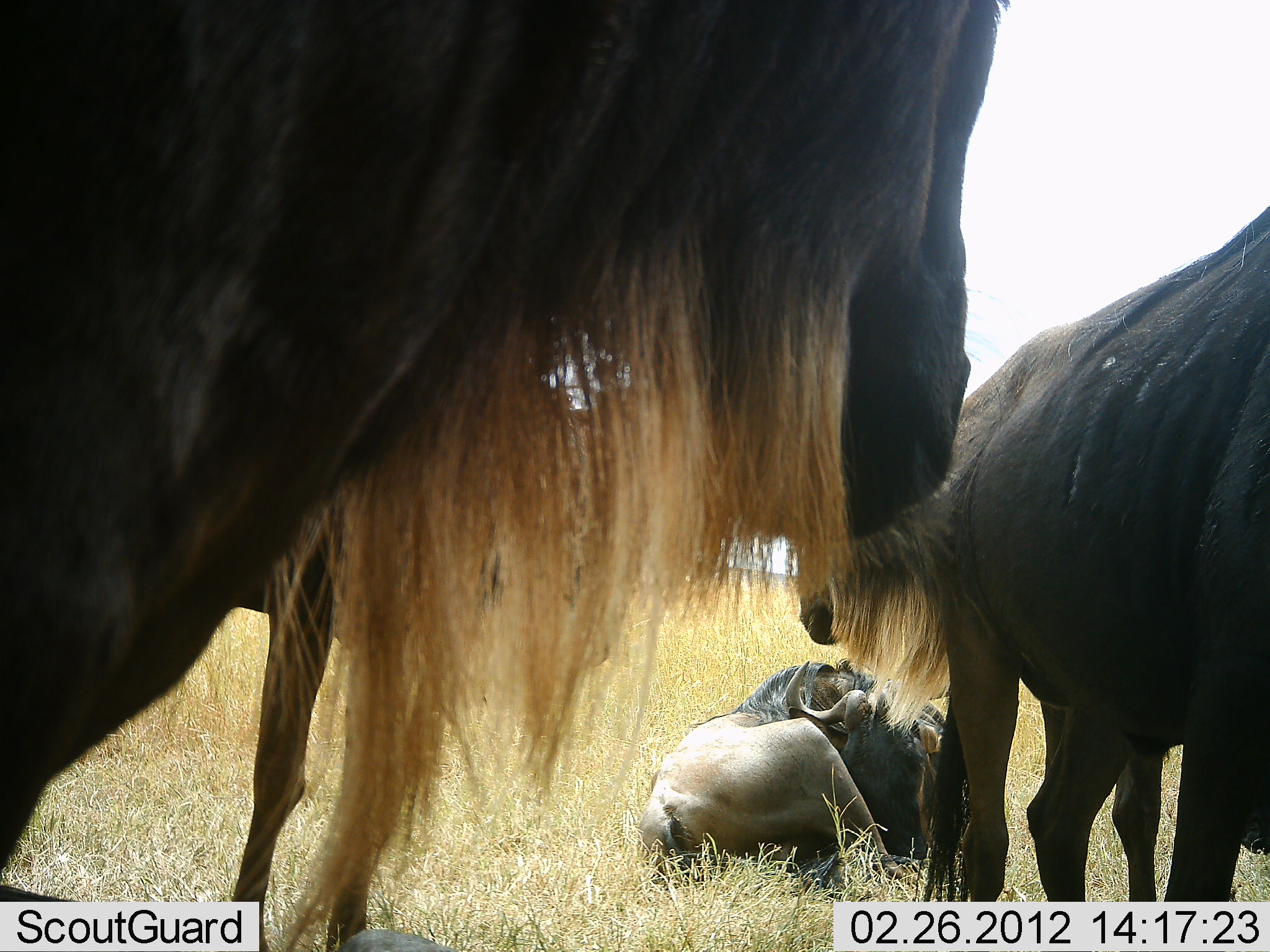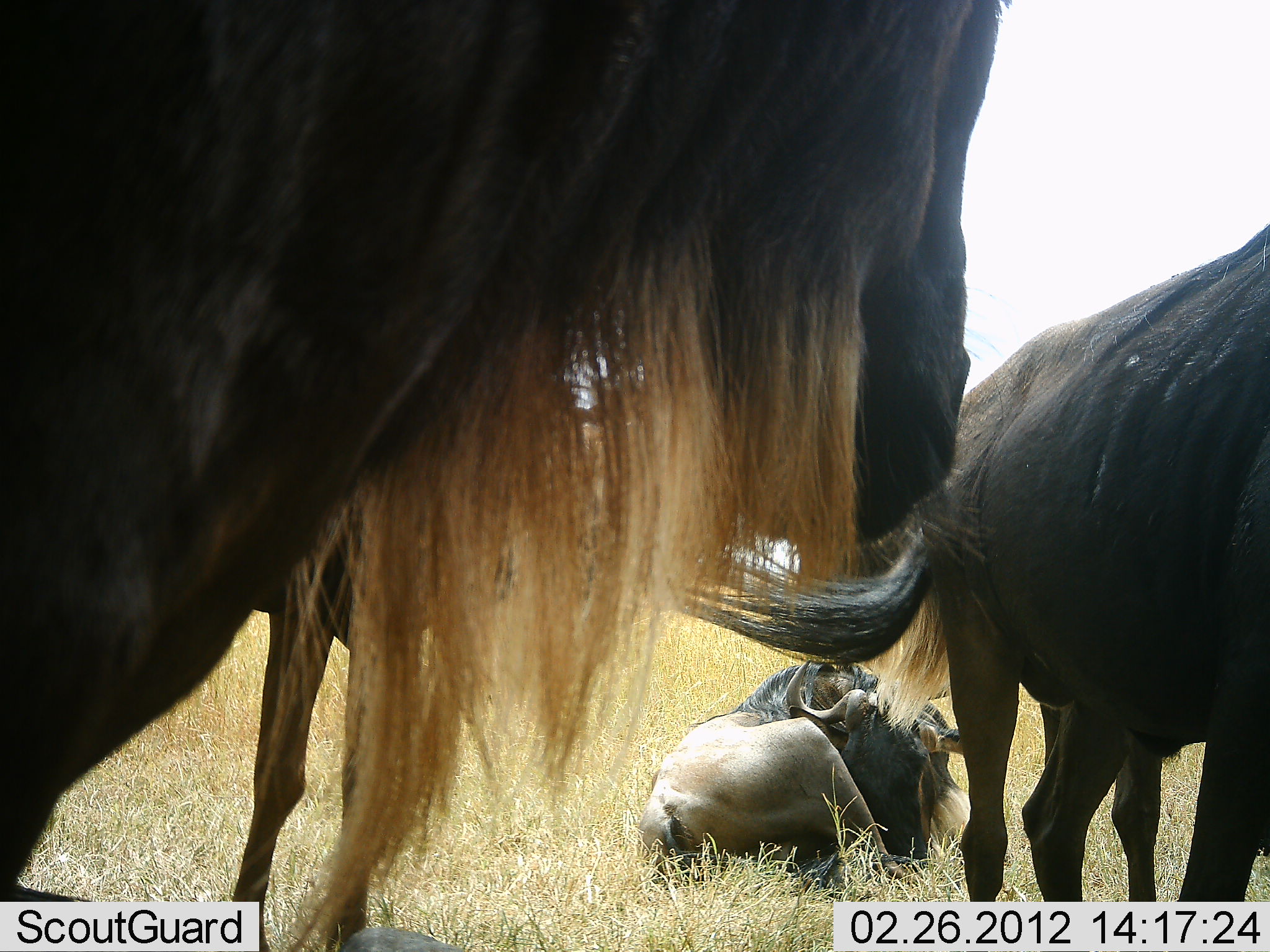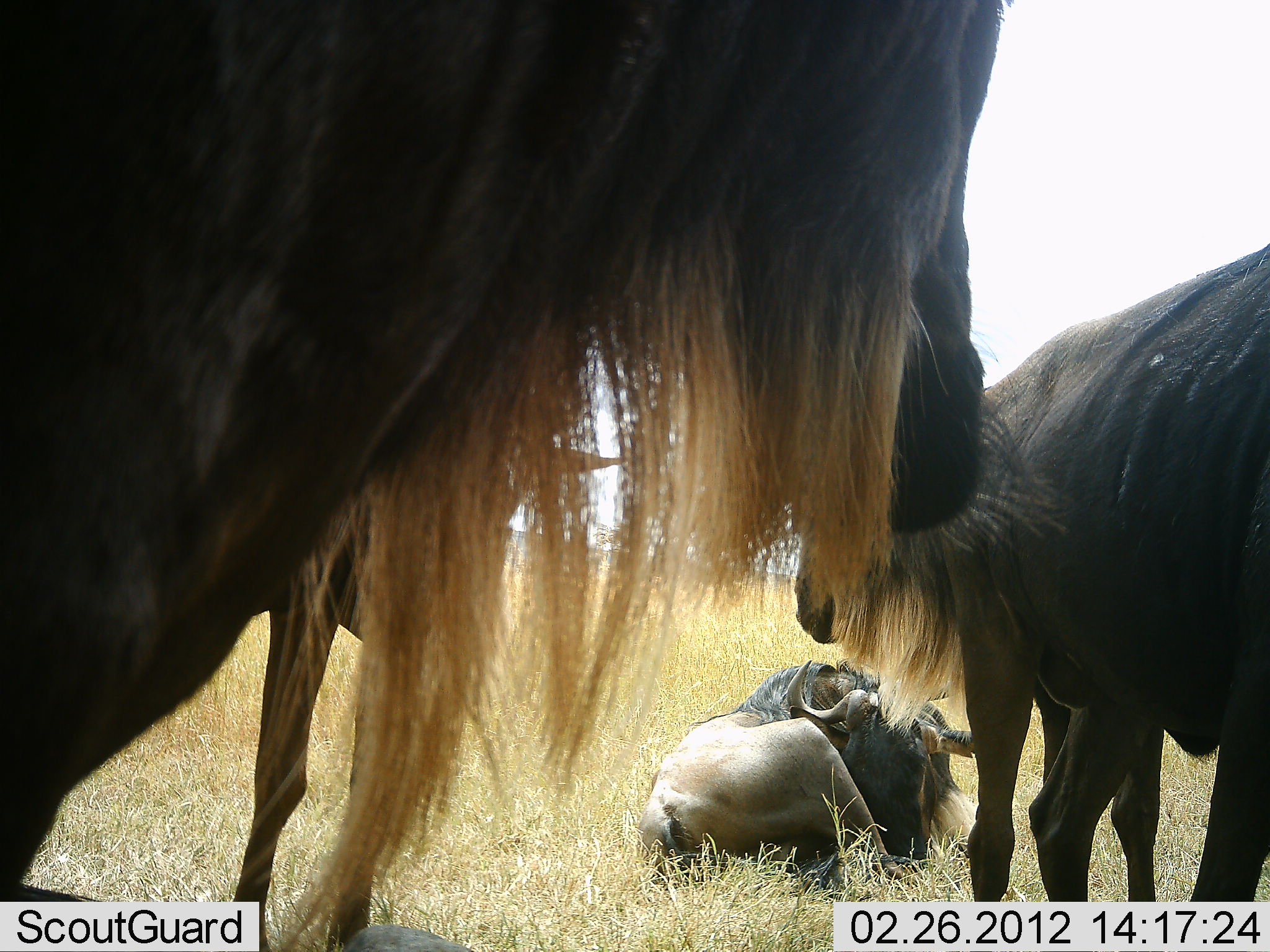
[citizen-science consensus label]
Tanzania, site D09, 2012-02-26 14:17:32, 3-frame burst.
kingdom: Animalia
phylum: Chordata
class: Mammalia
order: Artiodactyla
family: Bovidae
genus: Connochaetes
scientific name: Connochaetes taurinus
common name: blue wildebeest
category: wildebeest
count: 4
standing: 75%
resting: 100%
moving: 0%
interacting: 10%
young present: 5%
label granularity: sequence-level